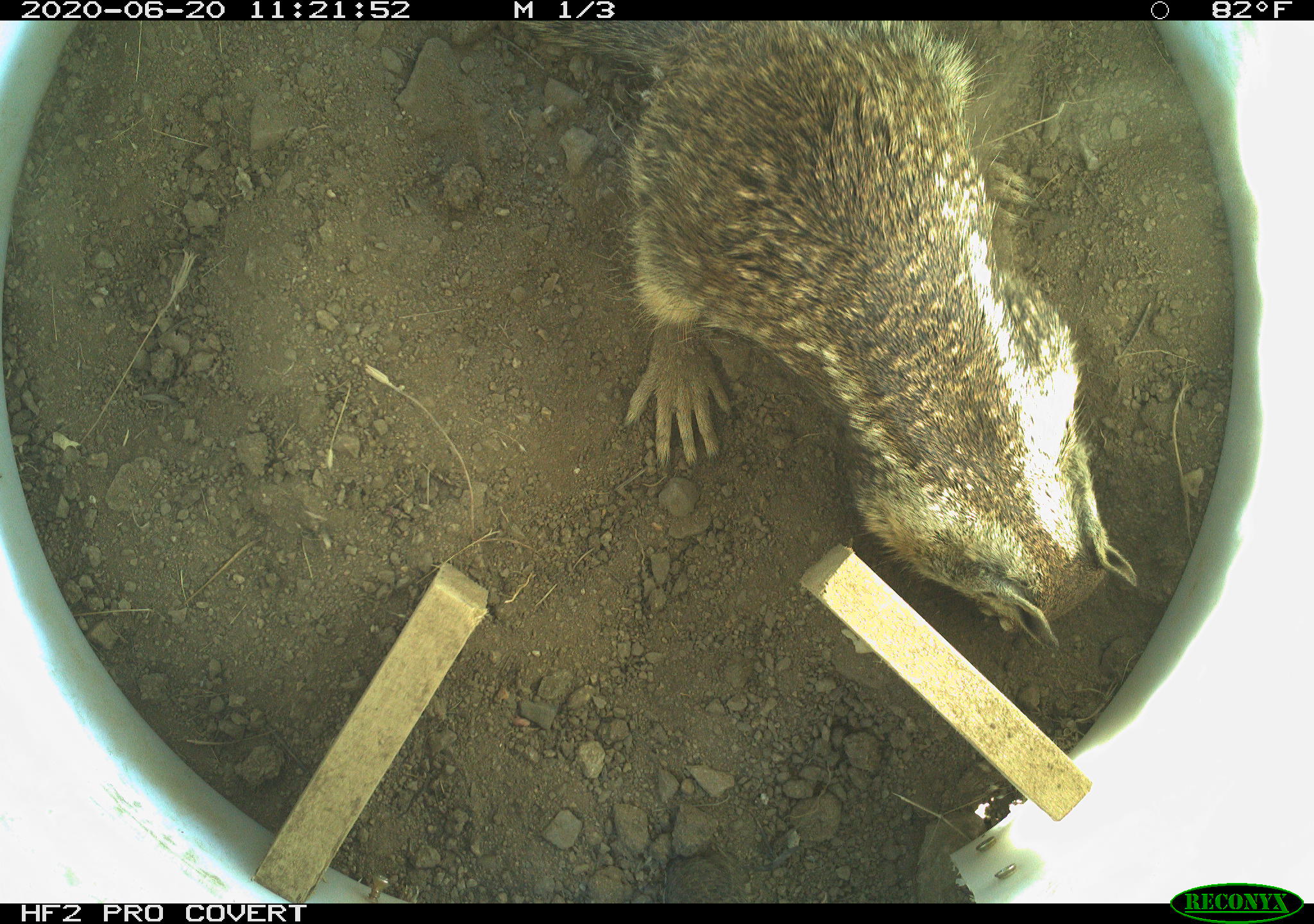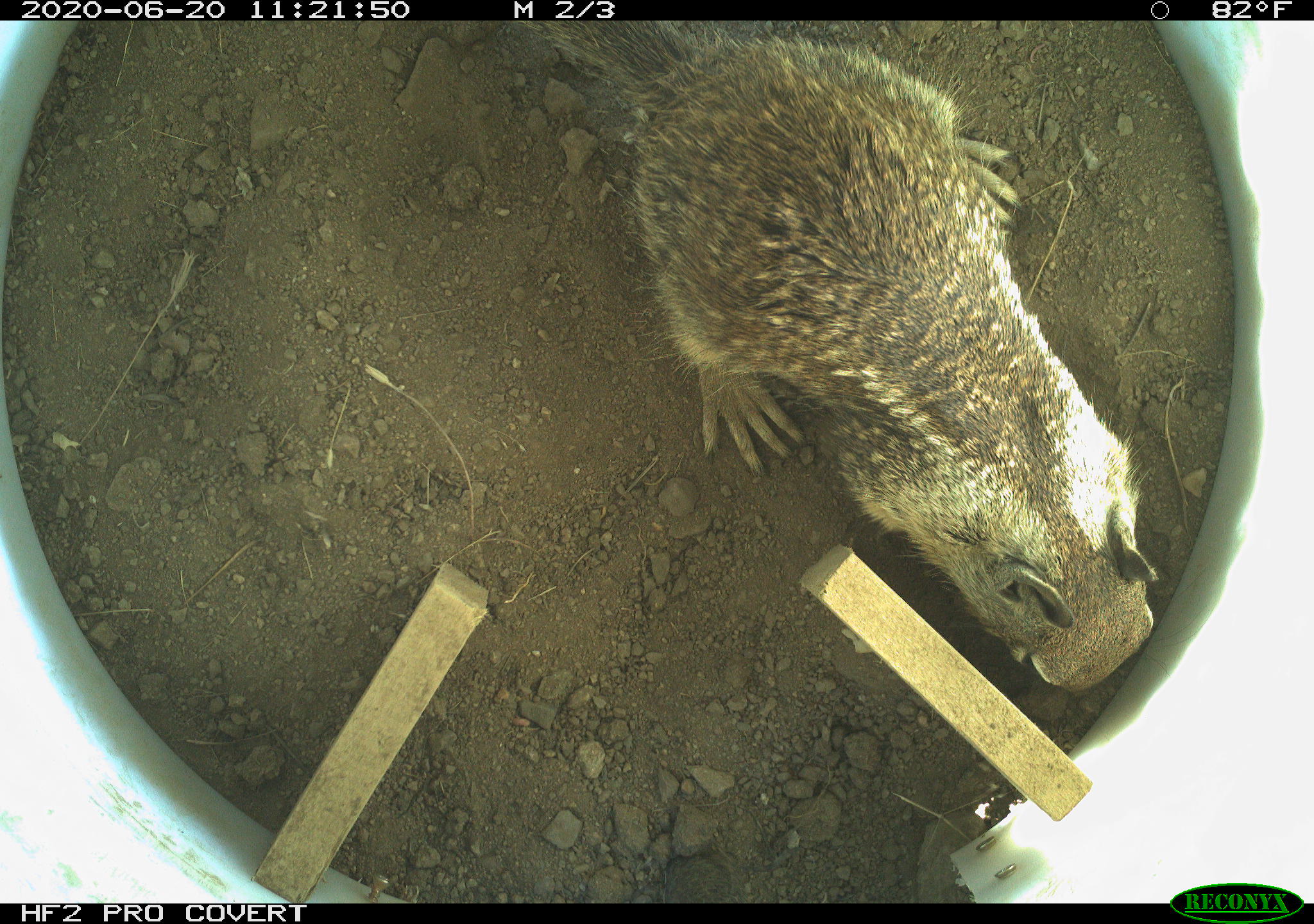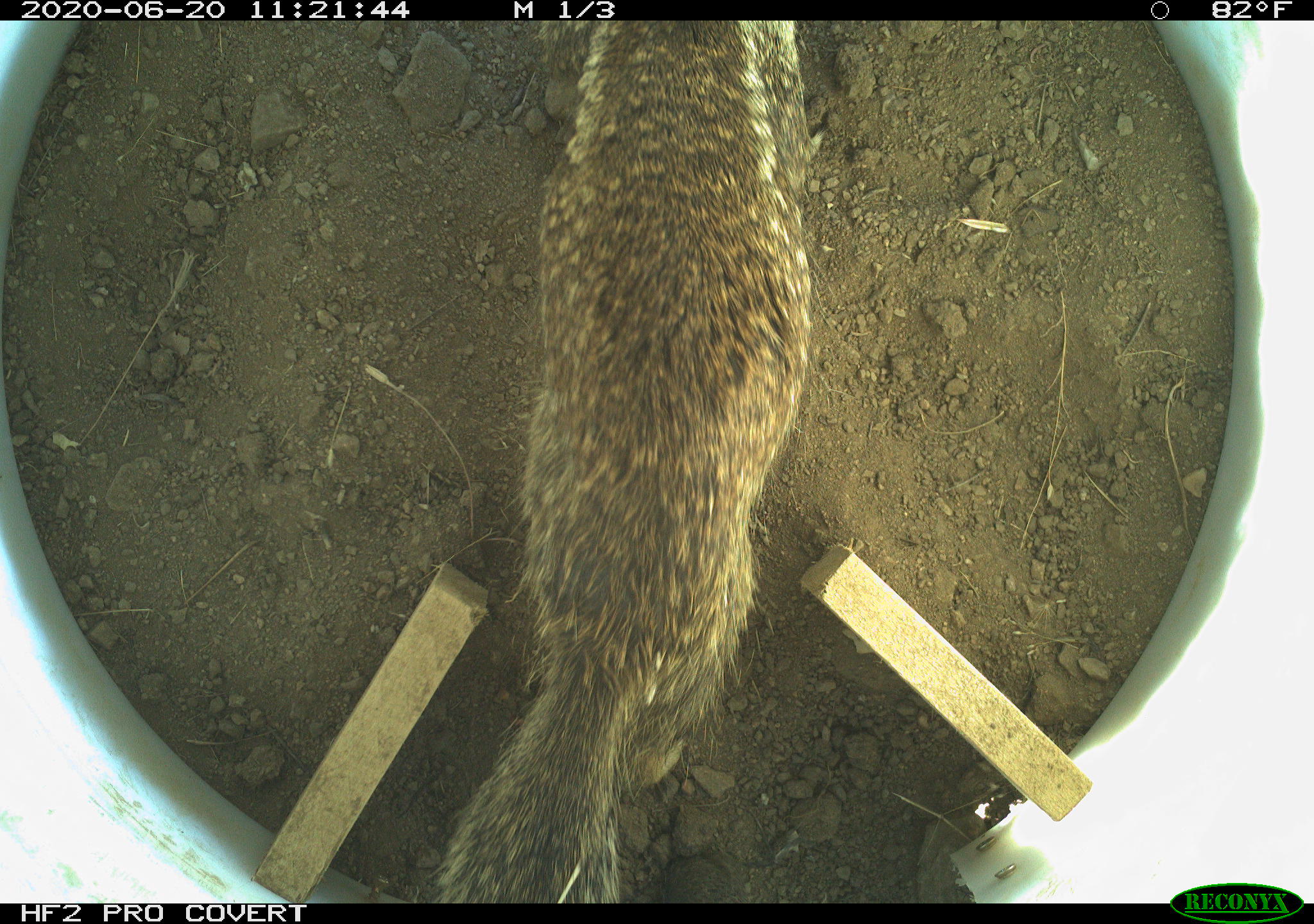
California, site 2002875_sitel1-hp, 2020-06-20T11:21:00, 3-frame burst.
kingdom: Animalia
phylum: Chordata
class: Mammalia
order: Rodentia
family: Sciuridae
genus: Otospermophilus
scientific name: Otospermophilus beecheyi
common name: california ground squirrel